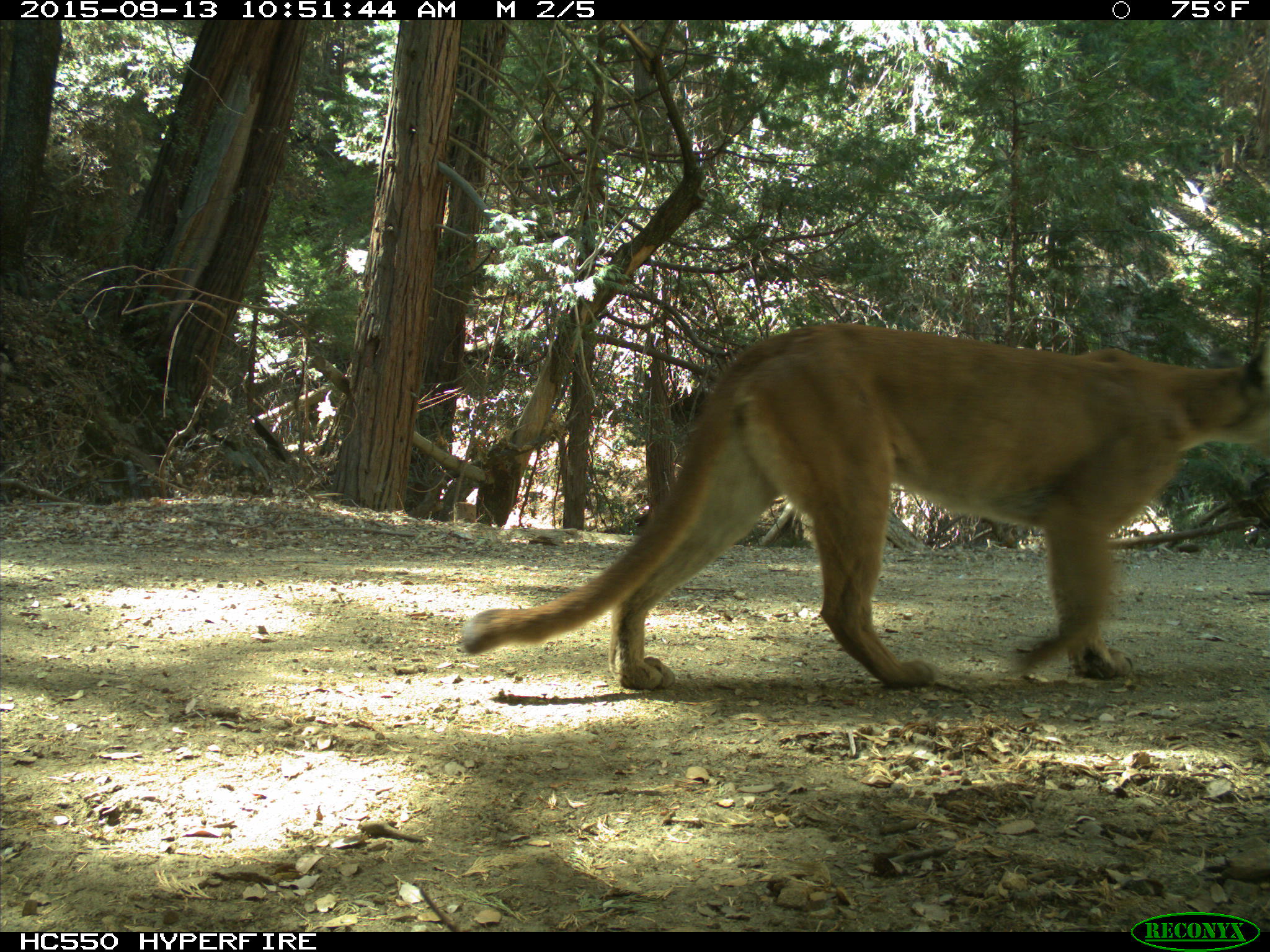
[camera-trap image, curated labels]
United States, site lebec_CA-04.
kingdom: Animalia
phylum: Chordata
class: Mammalia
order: Carnivora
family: Felidae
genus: Puma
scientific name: Puma concolor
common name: mountain lion